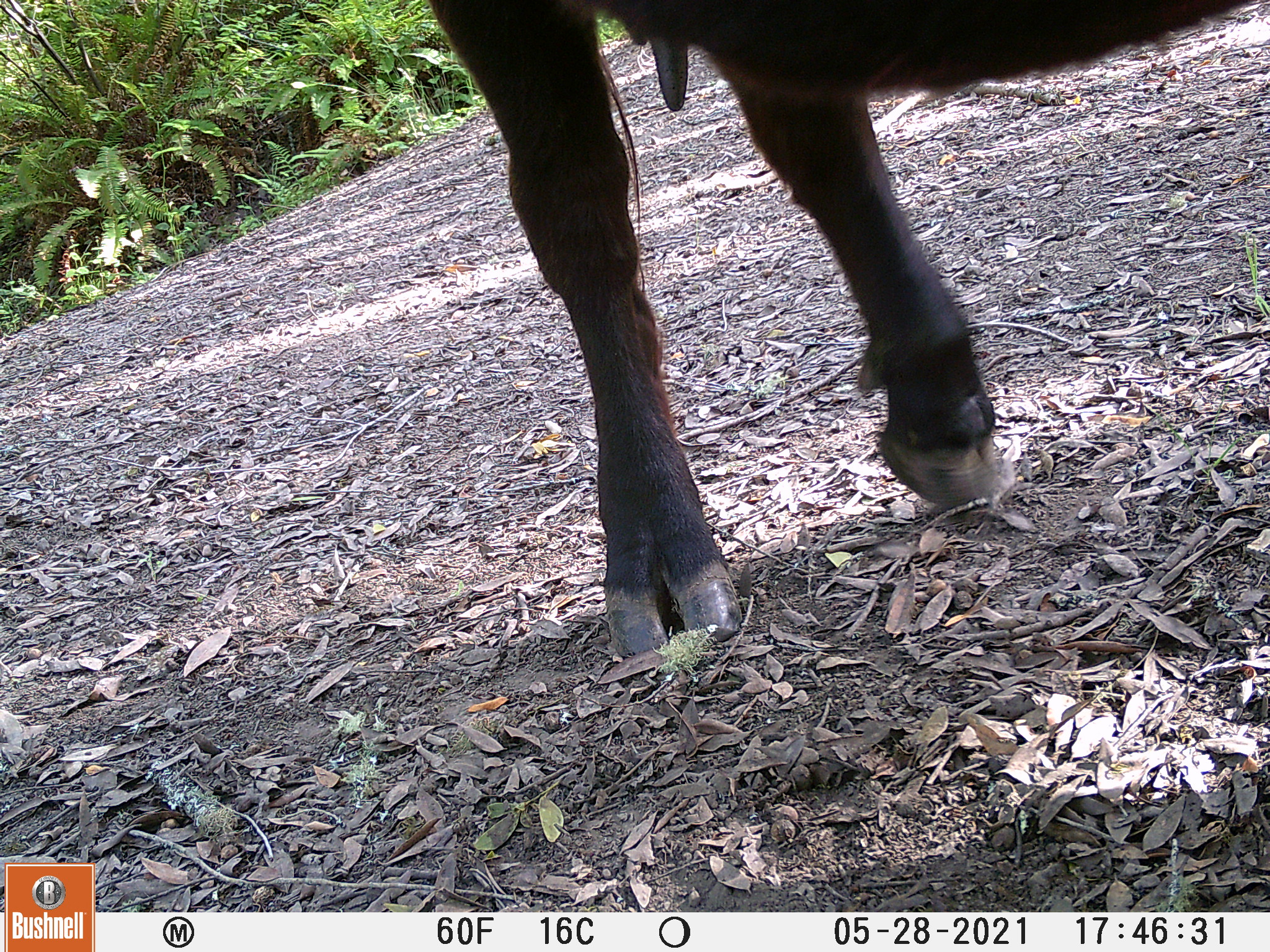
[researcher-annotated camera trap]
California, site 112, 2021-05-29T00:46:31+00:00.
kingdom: Animalia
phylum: Chordata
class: Mammalia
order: Artiodactyla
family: Suidae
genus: Sus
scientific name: Sus scrofa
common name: wild boar